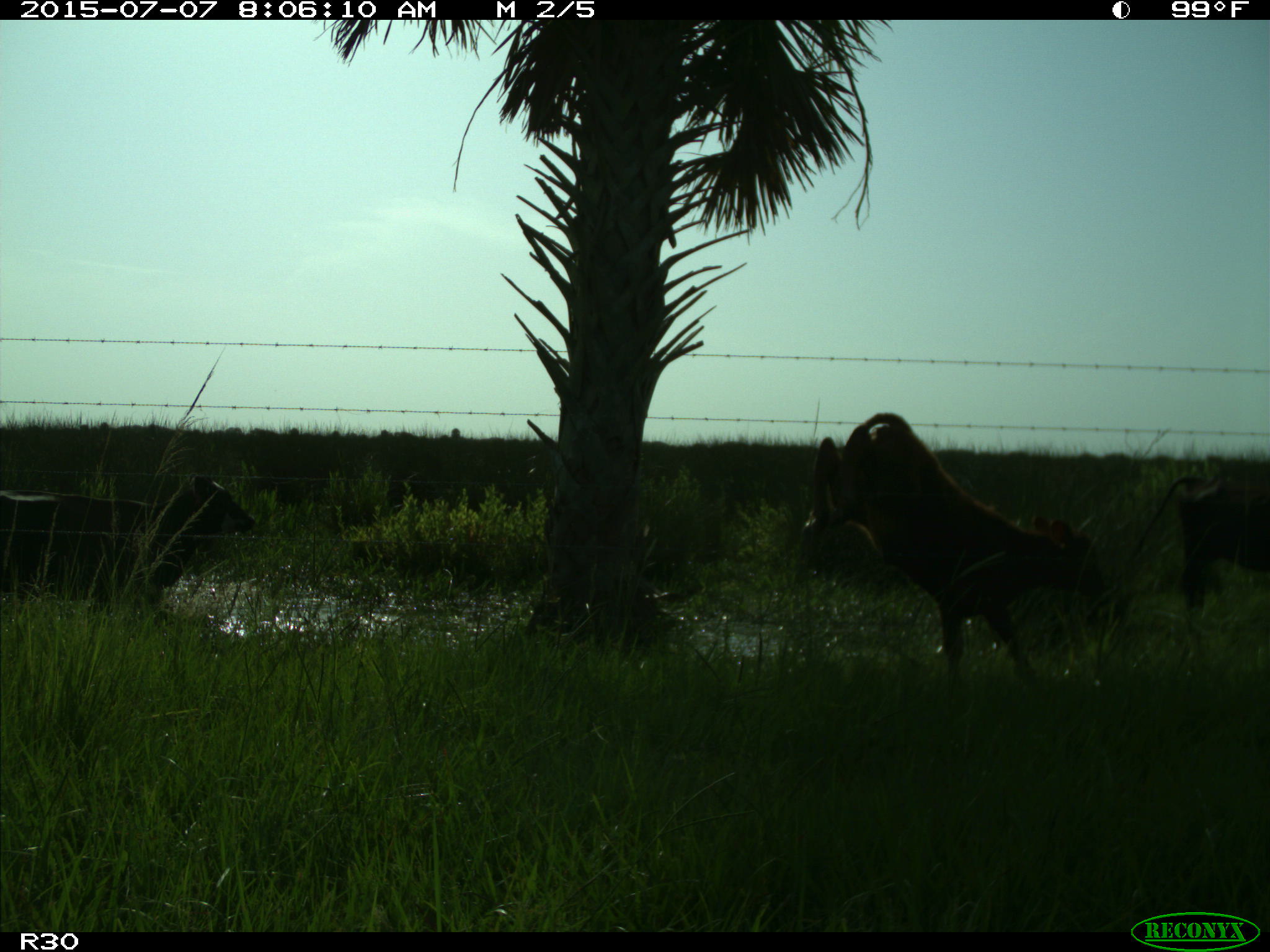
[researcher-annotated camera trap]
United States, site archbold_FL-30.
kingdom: Animalia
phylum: Chordata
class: Mammalia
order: Artiodactyla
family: Bovidae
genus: Bos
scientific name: Bos taurus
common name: domestic cow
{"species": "Bos taurus (domestic cow)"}